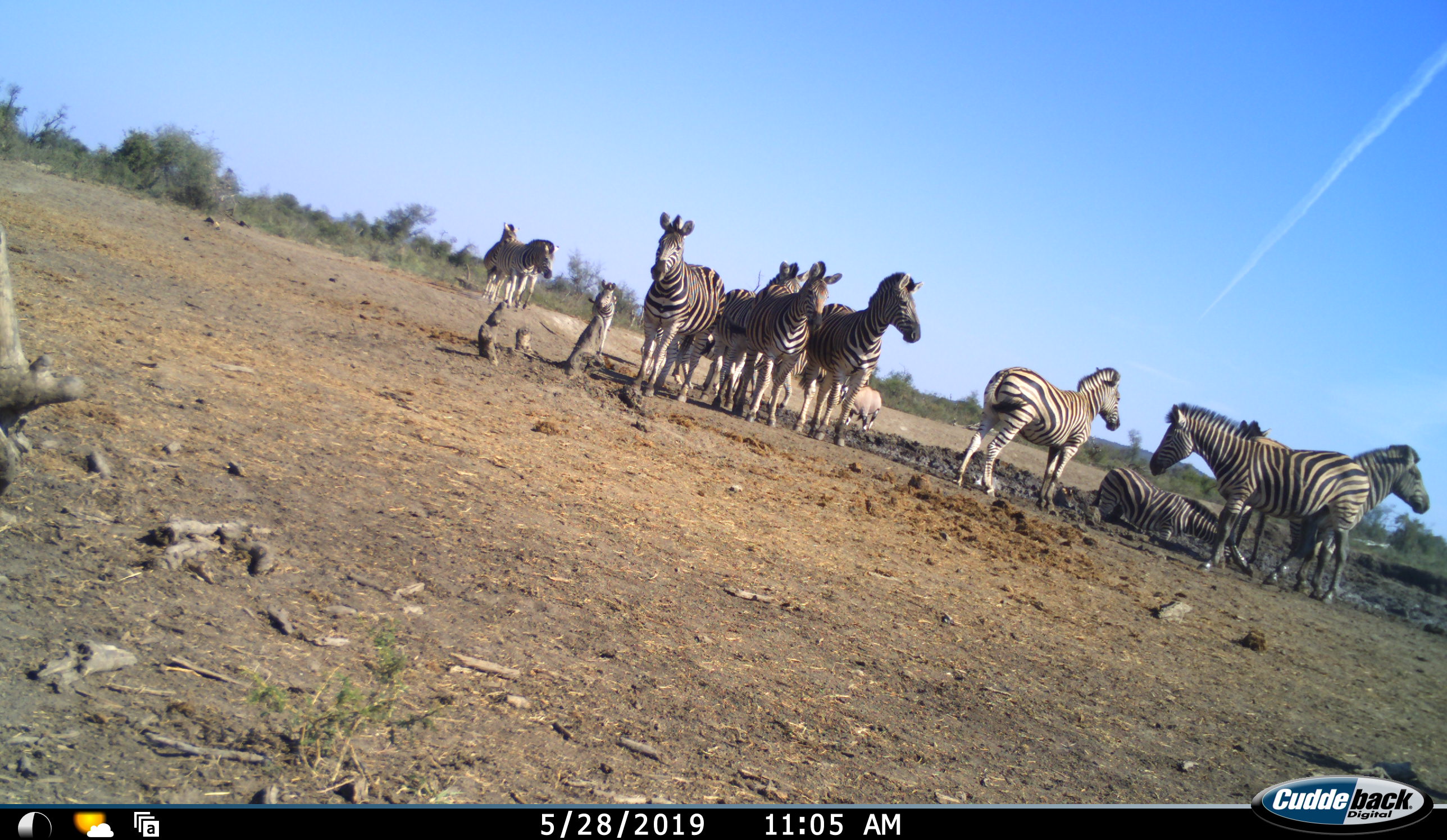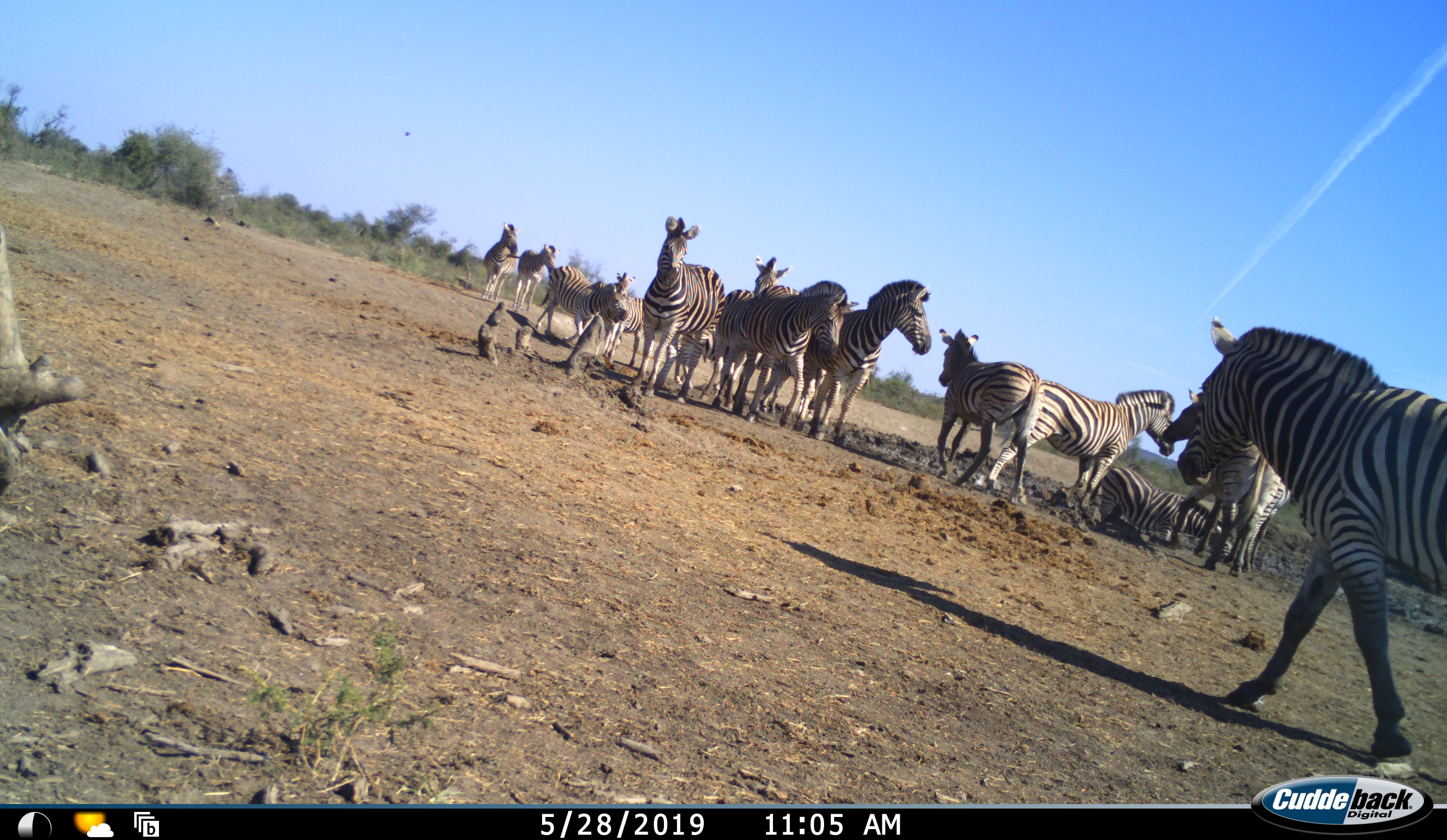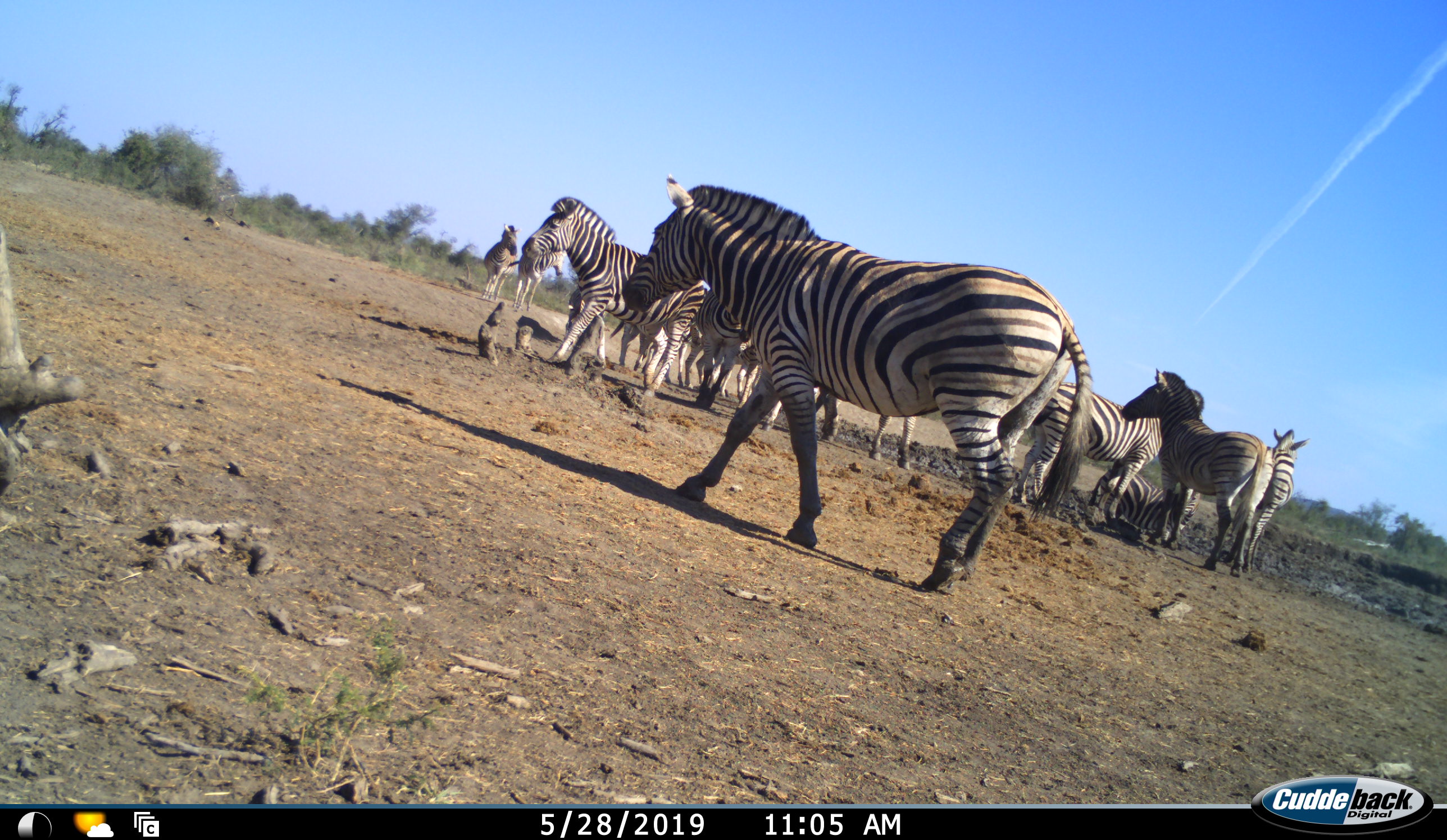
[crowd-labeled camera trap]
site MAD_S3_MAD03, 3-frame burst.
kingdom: Animalia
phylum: Chordata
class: Mammalia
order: Perissodactyla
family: Equidae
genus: Equus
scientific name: Equus quagga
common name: plains zebra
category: zebraplains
Zebraplains (plains zebra) (Equus quagga), count 11-50. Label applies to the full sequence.